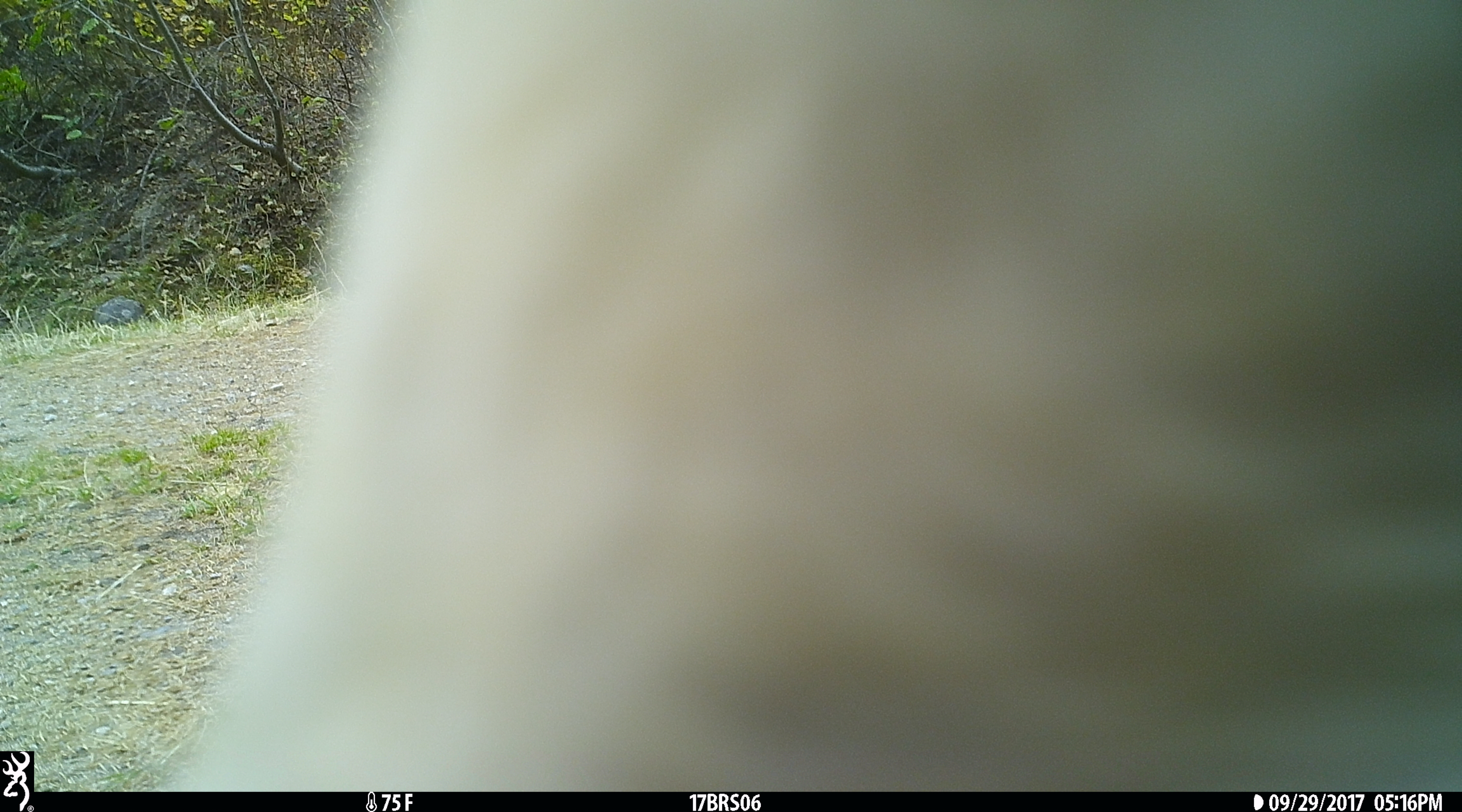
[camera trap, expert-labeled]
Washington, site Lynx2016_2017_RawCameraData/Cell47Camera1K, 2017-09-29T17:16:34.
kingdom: Animalia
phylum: Chordata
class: Mammalia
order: Artiodactyla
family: Bovidae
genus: Bos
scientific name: Bos taurus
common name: domestic cattle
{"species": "domestic cattle (Bos taurus)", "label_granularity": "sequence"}